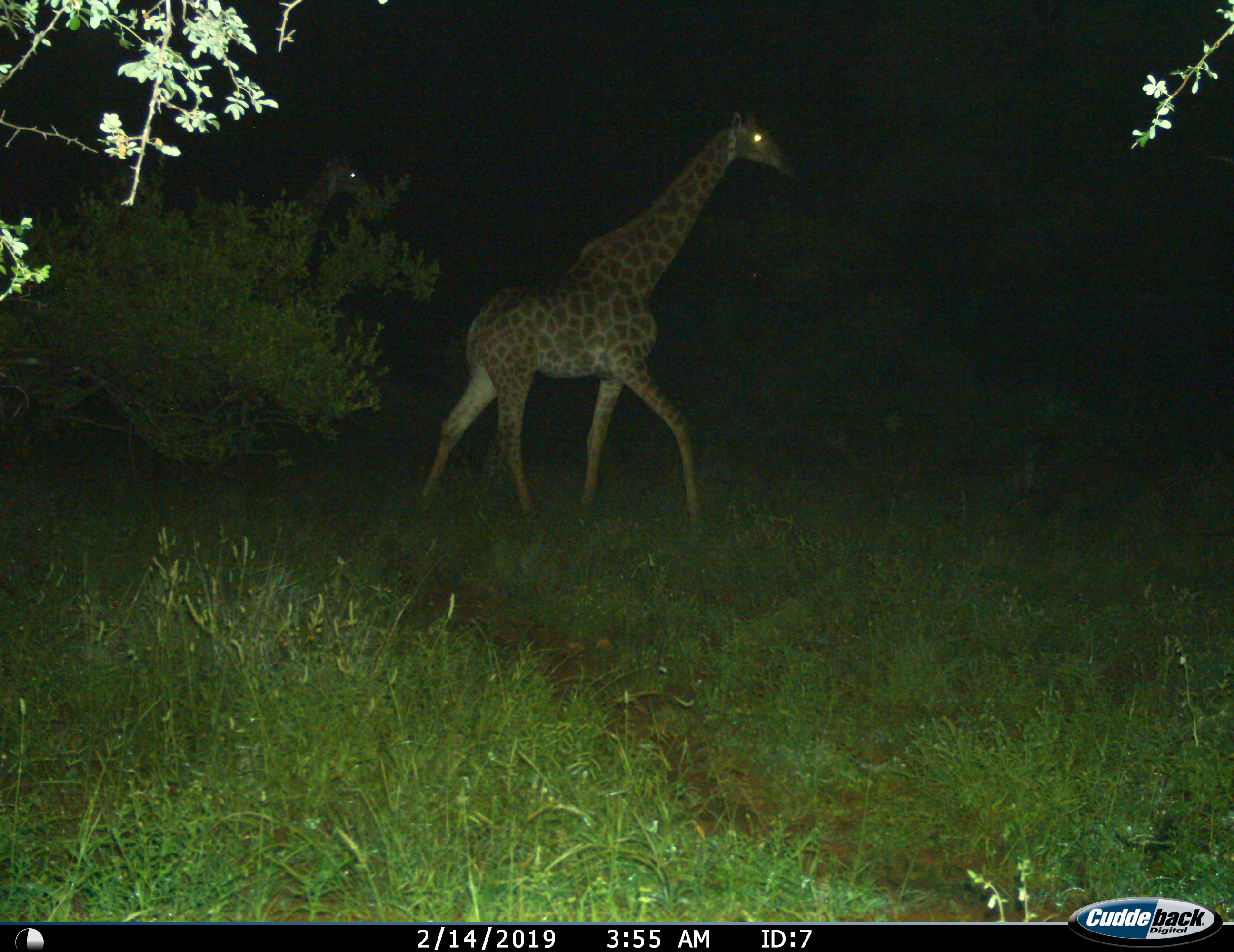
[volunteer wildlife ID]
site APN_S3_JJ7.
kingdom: Animalia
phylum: Chordata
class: Mammalia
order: Artiodactyla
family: Giraffidae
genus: Giraffa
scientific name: Giraffa camelopardalis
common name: giraffe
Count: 1.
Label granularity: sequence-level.